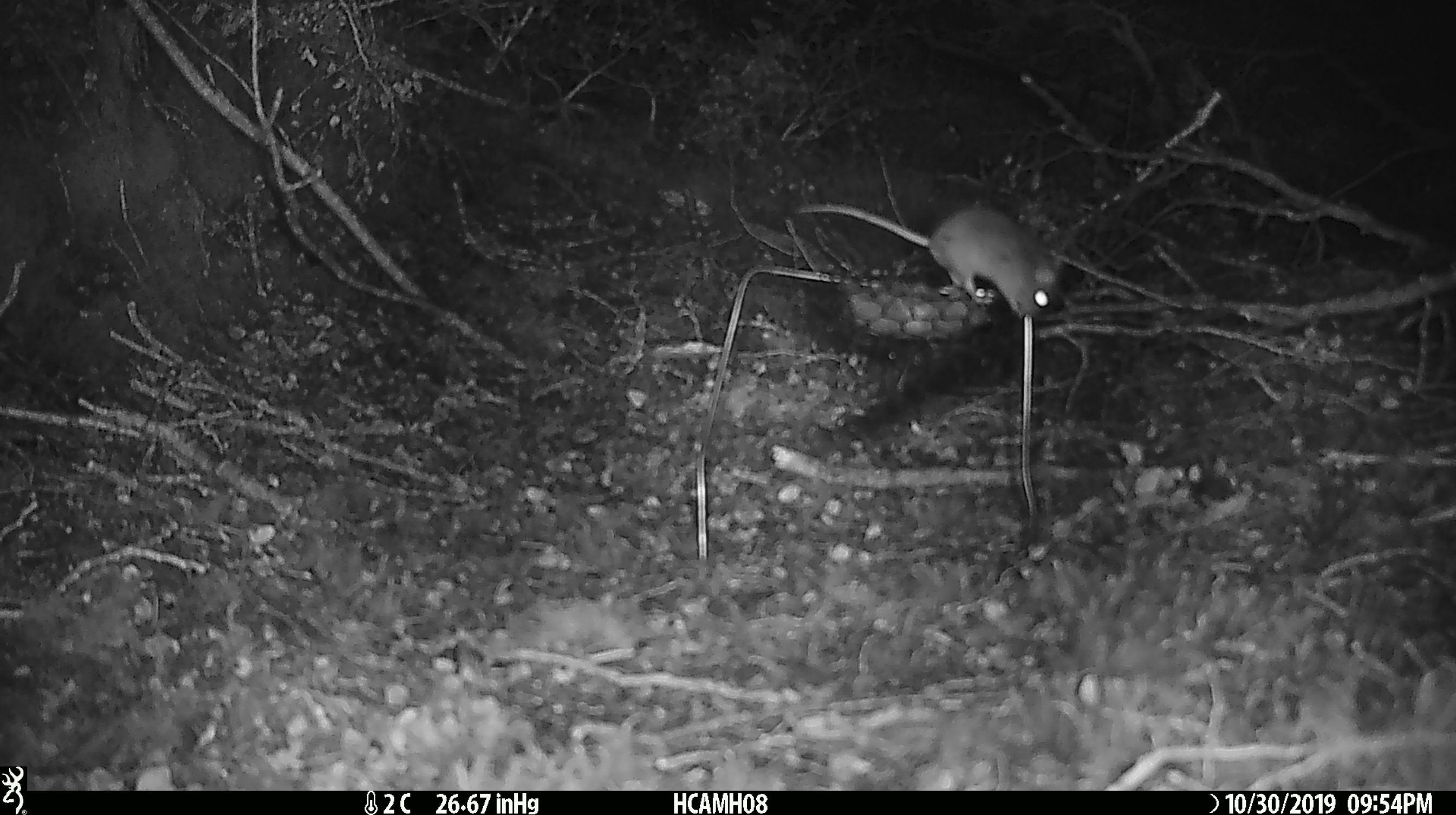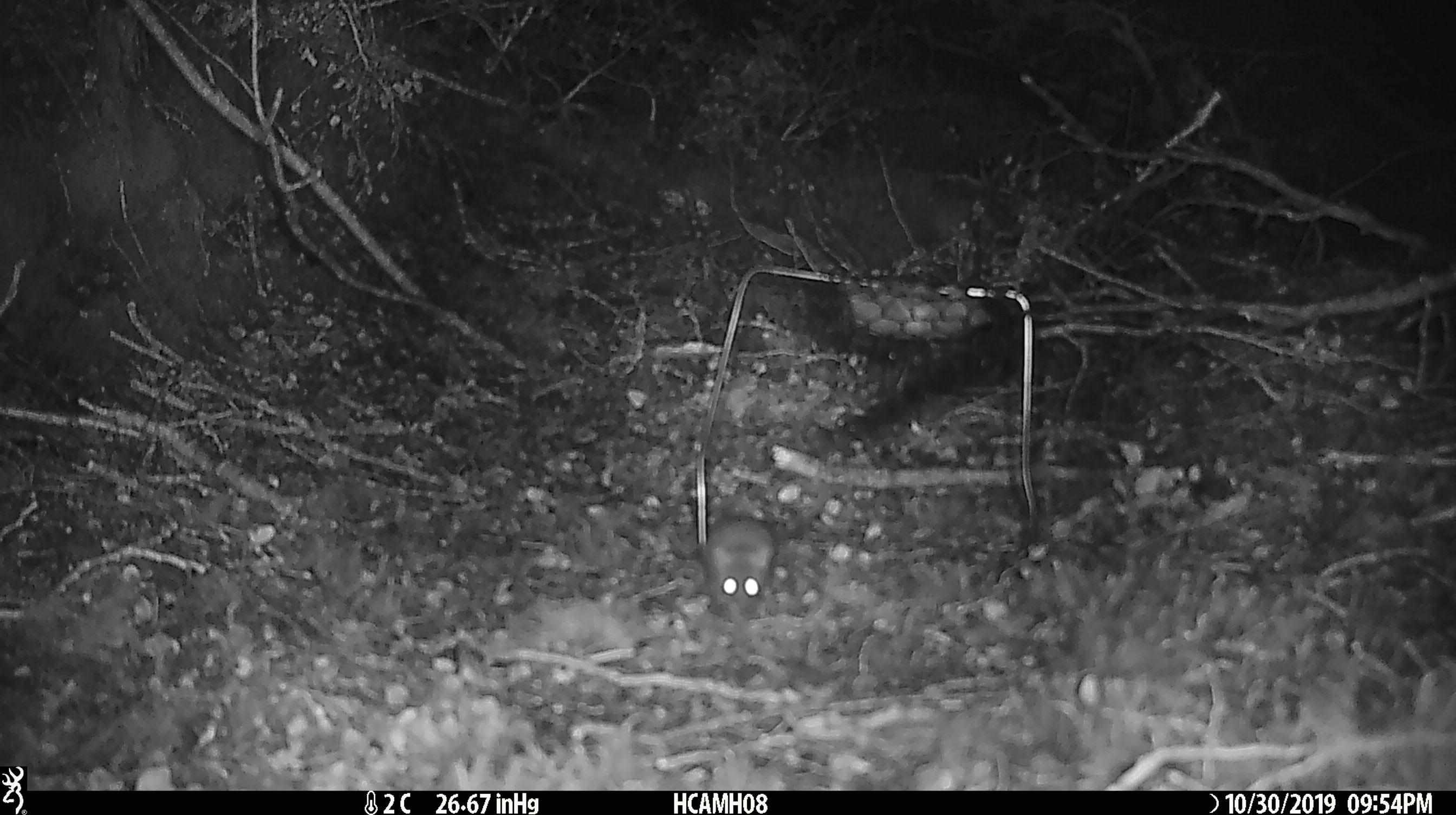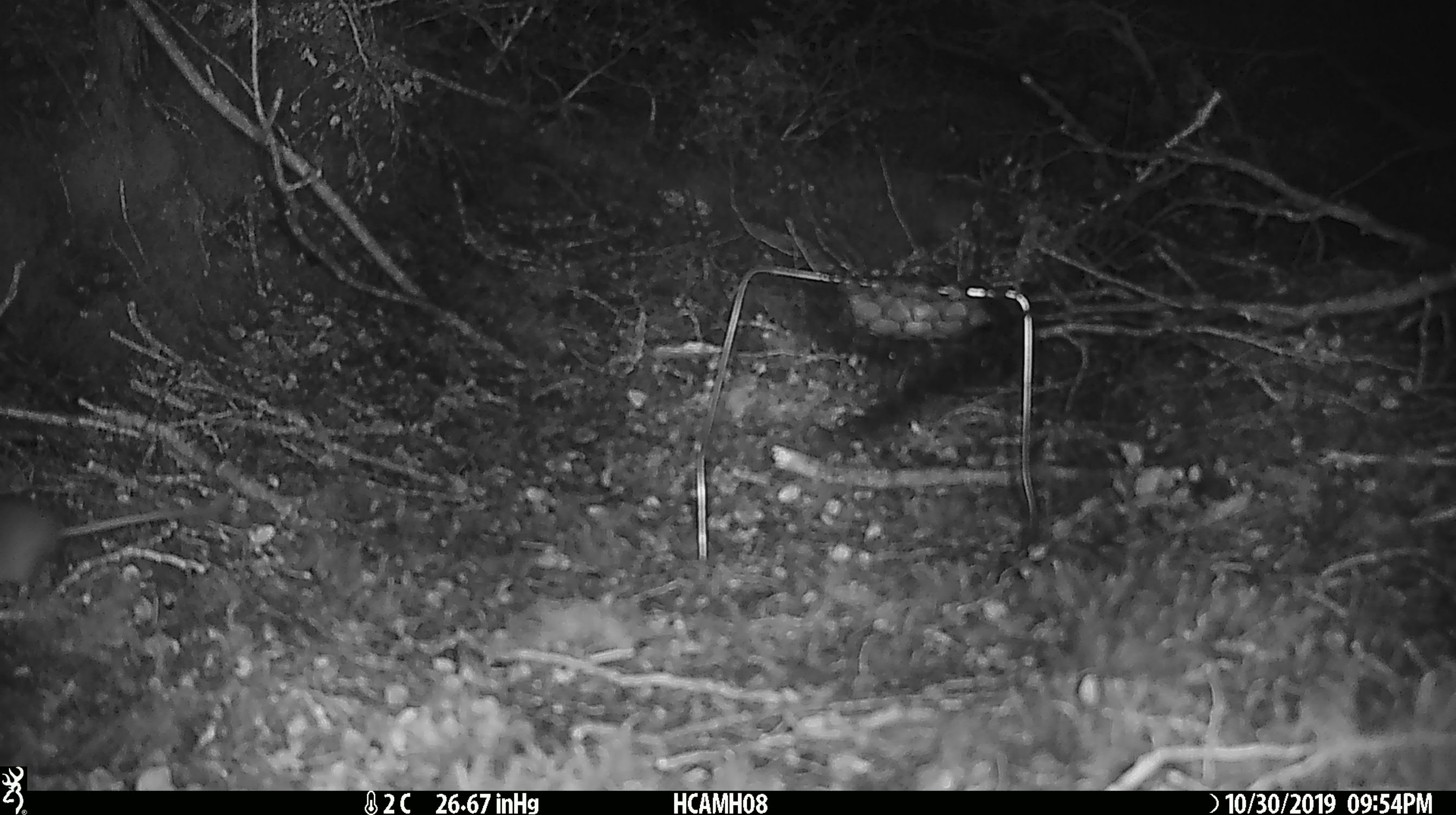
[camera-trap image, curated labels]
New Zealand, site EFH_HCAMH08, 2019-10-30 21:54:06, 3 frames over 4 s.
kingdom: Animalia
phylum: Chordata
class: Mammalia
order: Rodentia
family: Muridae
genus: Mus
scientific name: Mus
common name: mouse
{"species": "mouse (Mus)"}